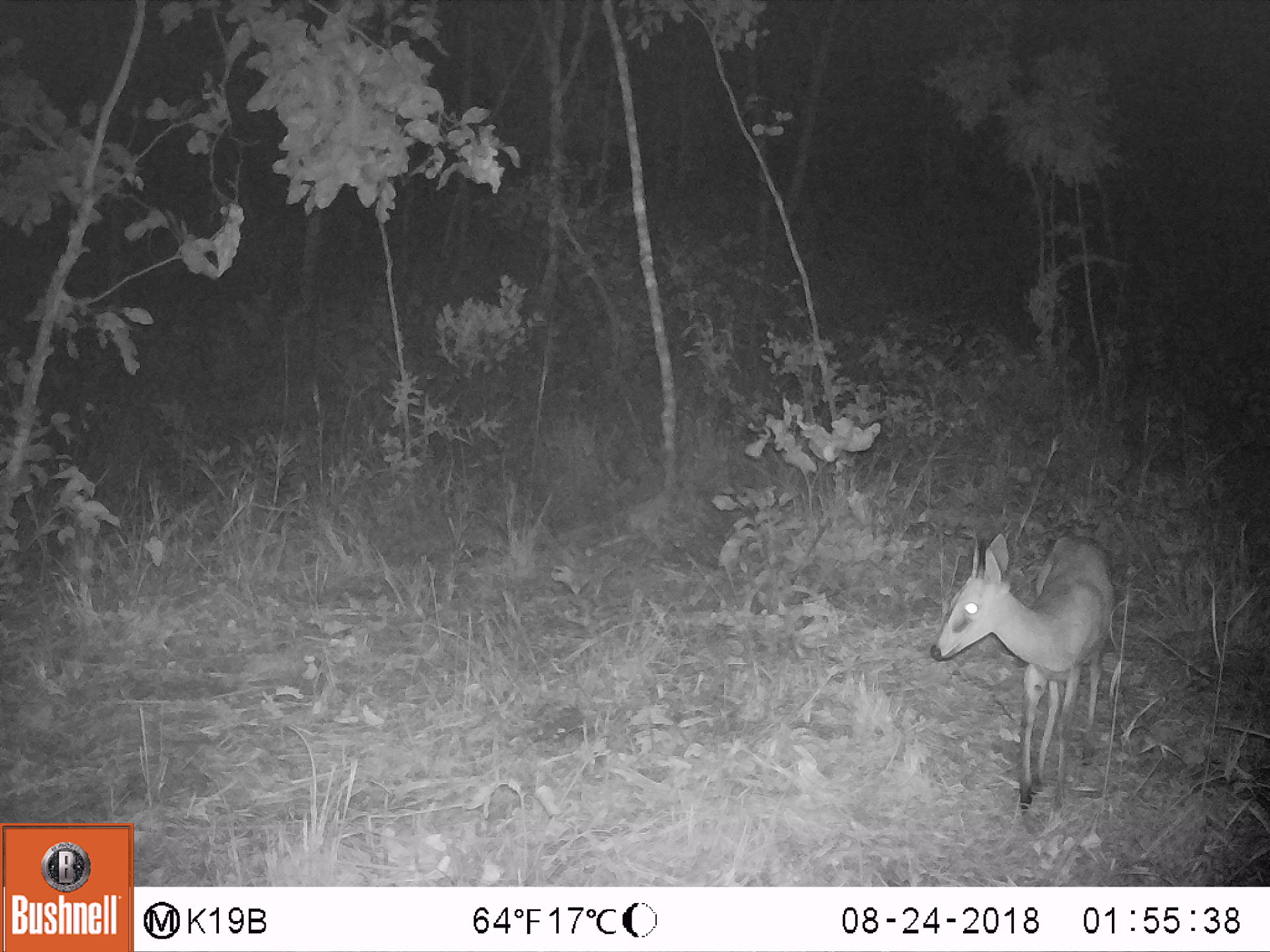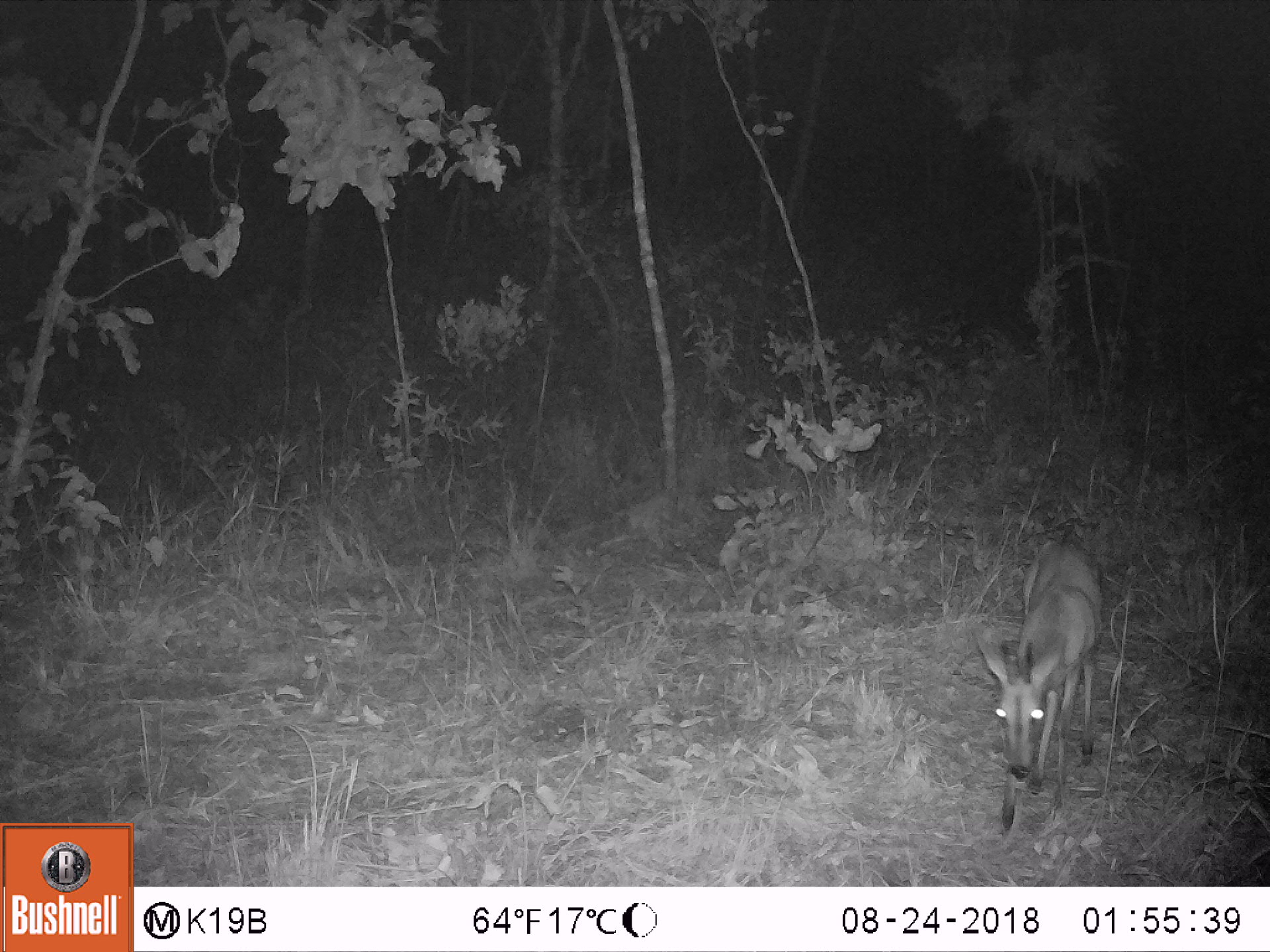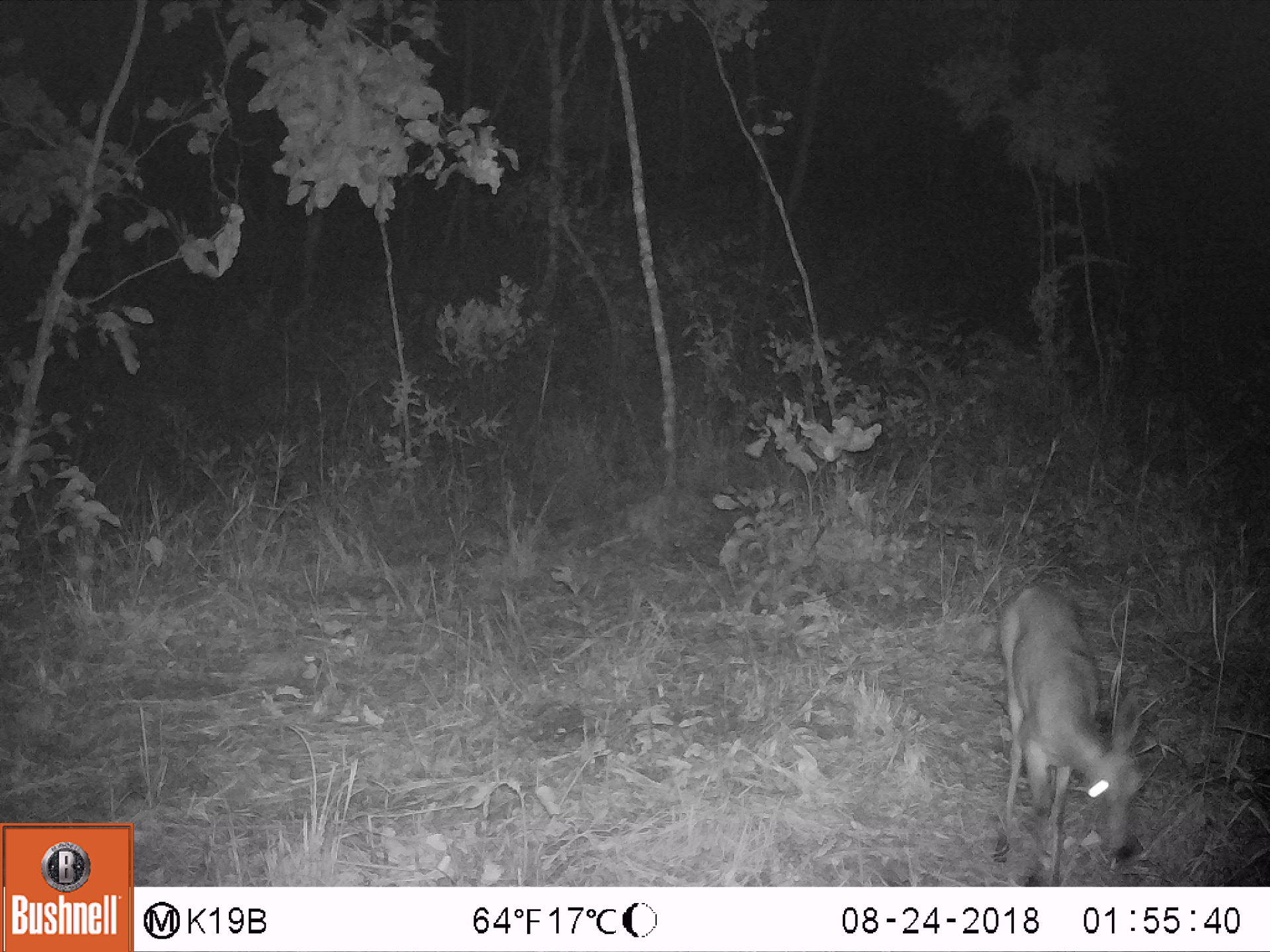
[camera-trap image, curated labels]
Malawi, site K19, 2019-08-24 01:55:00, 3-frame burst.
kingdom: Animalia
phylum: Chordata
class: Mammalia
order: Artiodactyla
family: Bovidae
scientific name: Antilopinae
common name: small antelope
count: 1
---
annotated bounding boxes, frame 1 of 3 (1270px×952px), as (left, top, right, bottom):
small antelope: (932, 532, 1115, 808)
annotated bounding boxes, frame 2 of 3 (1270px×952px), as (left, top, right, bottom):
small antelope: (974, 529, 1102, 834)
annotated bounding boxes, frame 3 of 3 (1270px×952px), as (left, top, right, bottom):
small antelope: (1002, 578, 1148, 876)